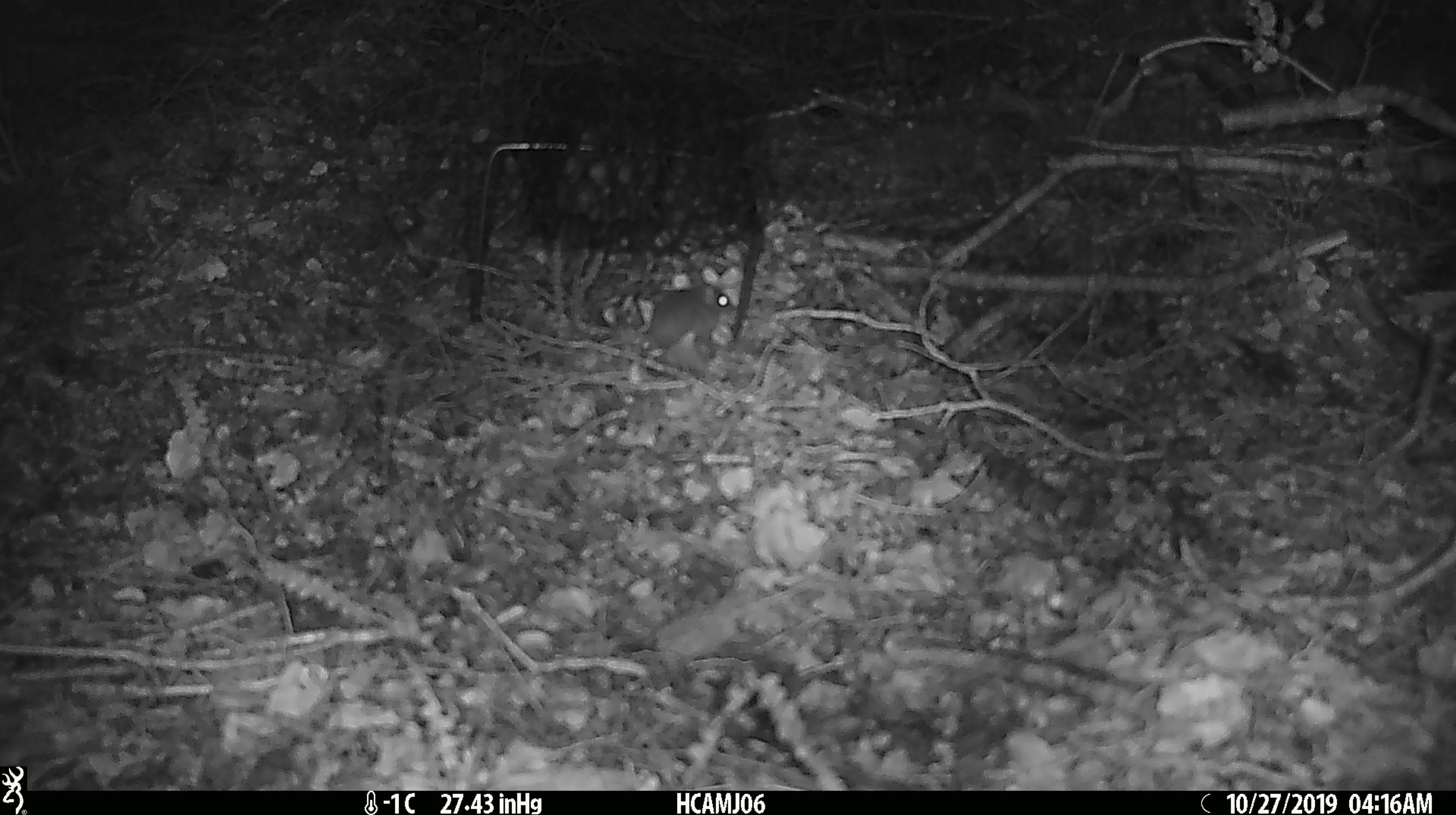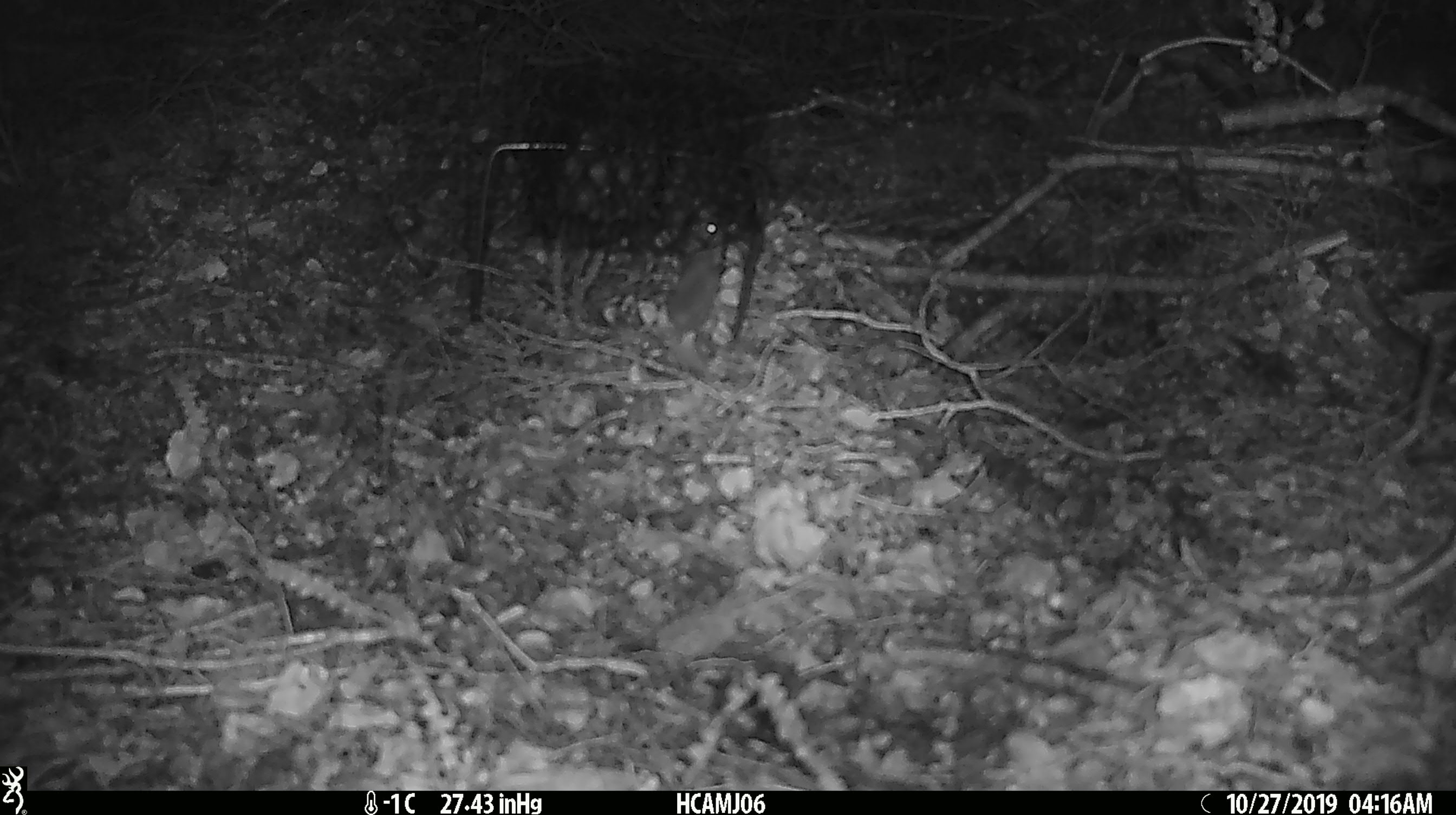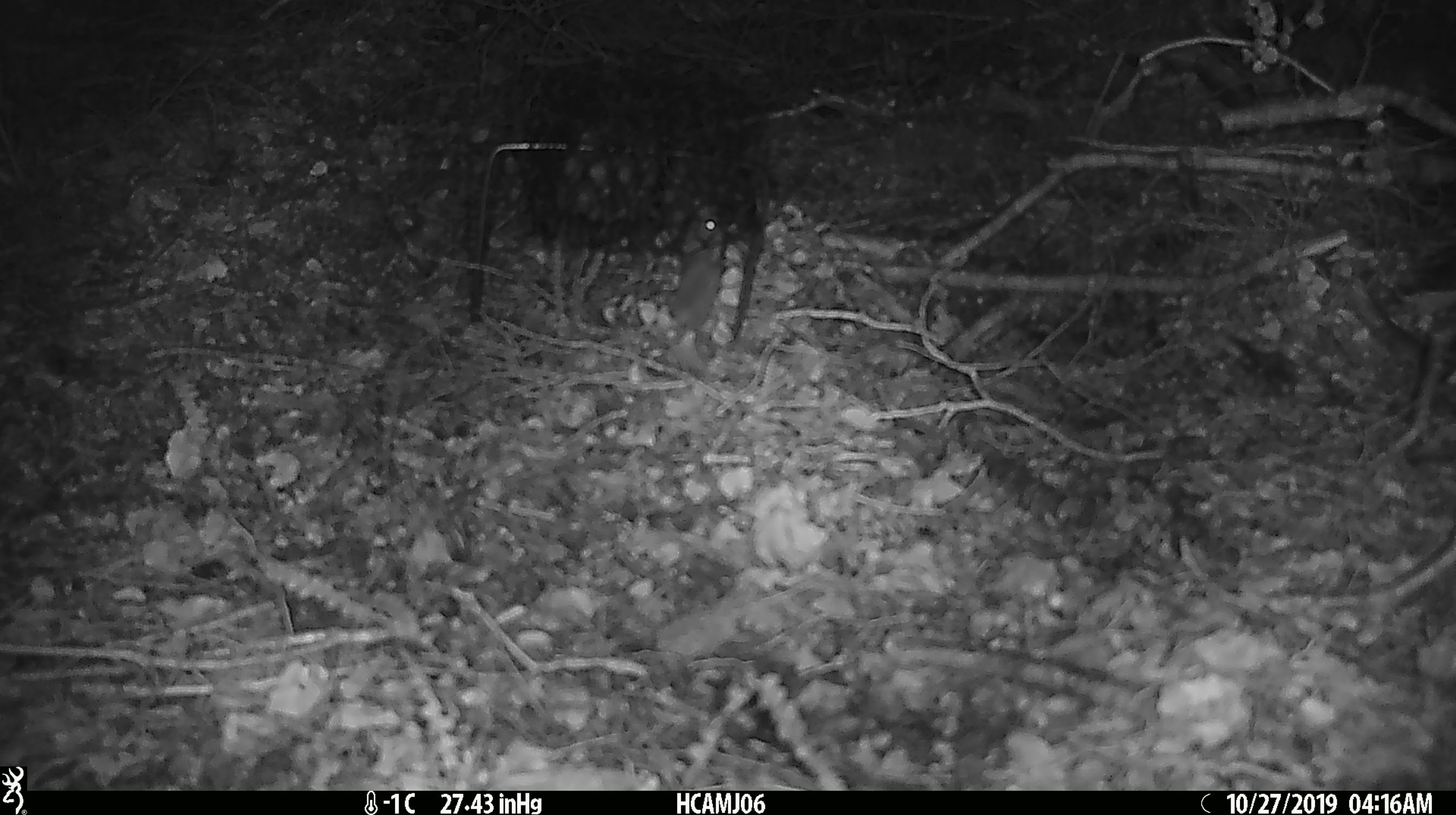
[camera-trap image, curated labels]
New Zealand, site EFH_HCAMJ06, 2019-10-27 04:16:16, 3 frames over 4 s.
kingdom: Animalia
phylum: Chordata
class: Mammalia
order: Rodentia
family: Muridae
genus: Mus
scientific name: Mus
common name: mouse